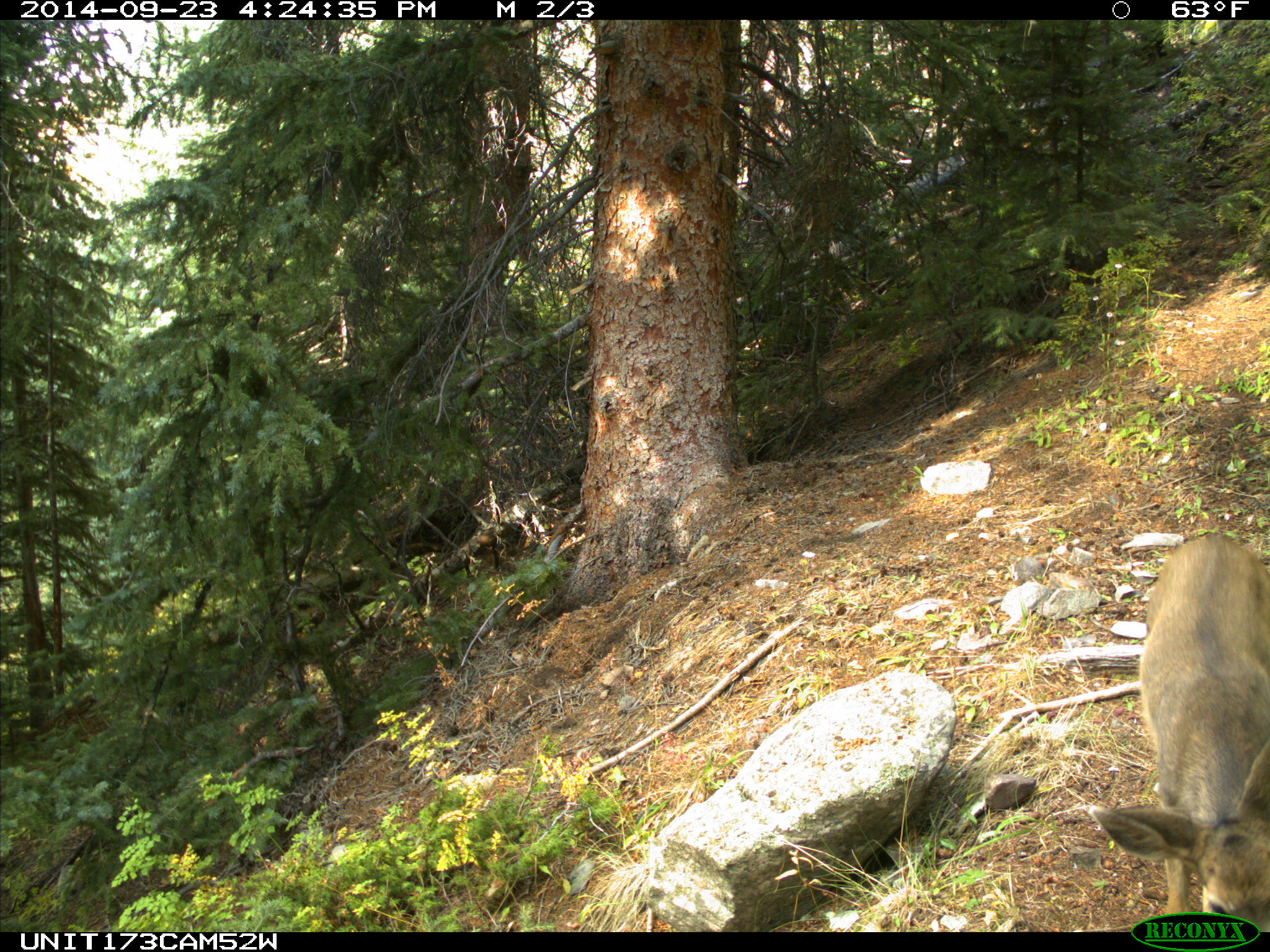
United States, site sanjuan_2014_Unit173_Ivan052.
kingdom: Animalia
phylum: Chordata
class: Mammalia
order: Artiodactyla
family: Cervidae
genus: Odocoileus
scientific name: Odocoileus hemionus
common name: mule deer